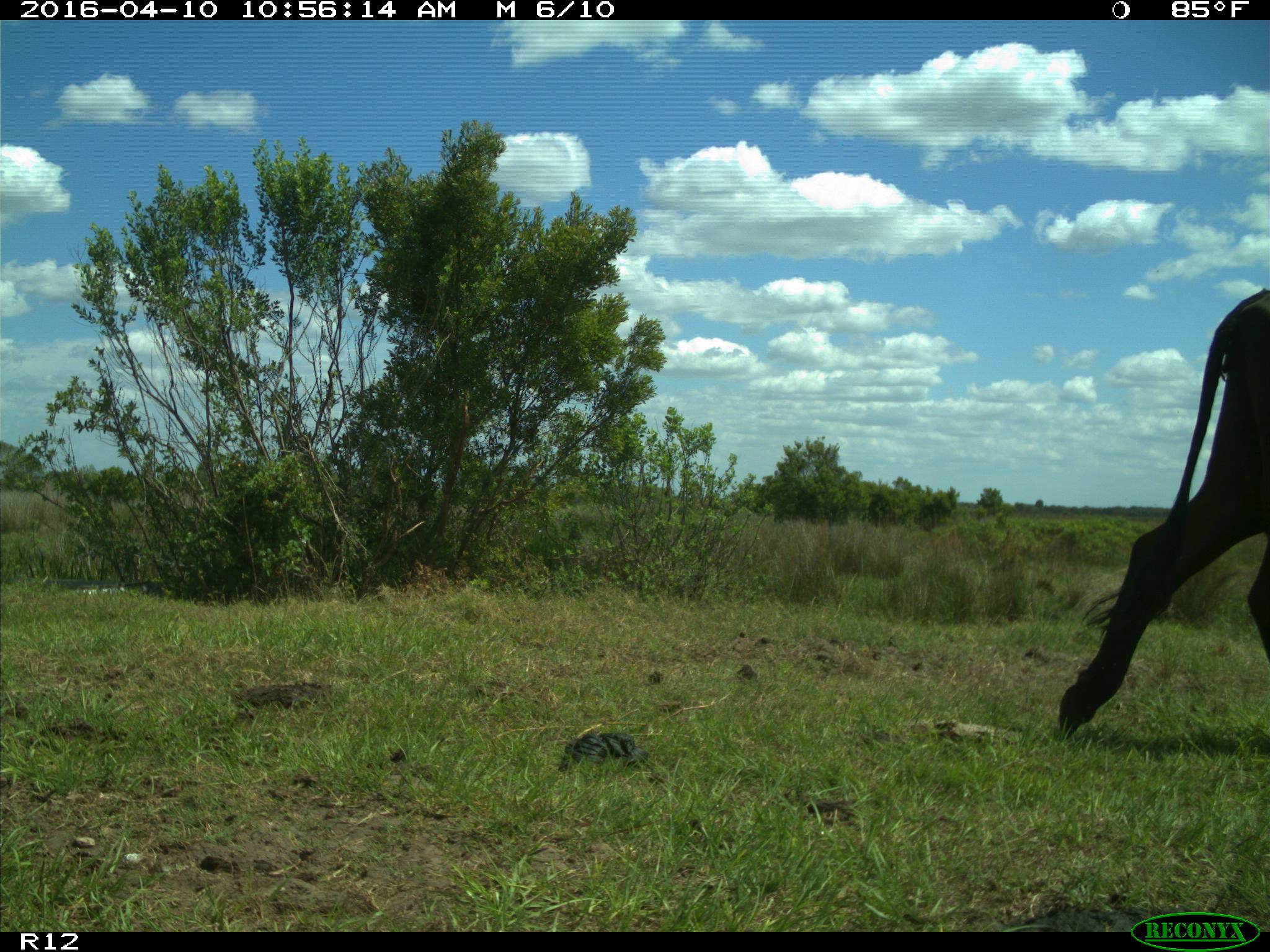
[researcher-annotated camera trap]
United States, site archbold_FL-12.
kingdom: Animalia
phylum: Chordata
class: Mammalia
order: Artiodactyla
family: Bovidae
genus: Bos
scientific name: Bos taurus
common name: domestic cow